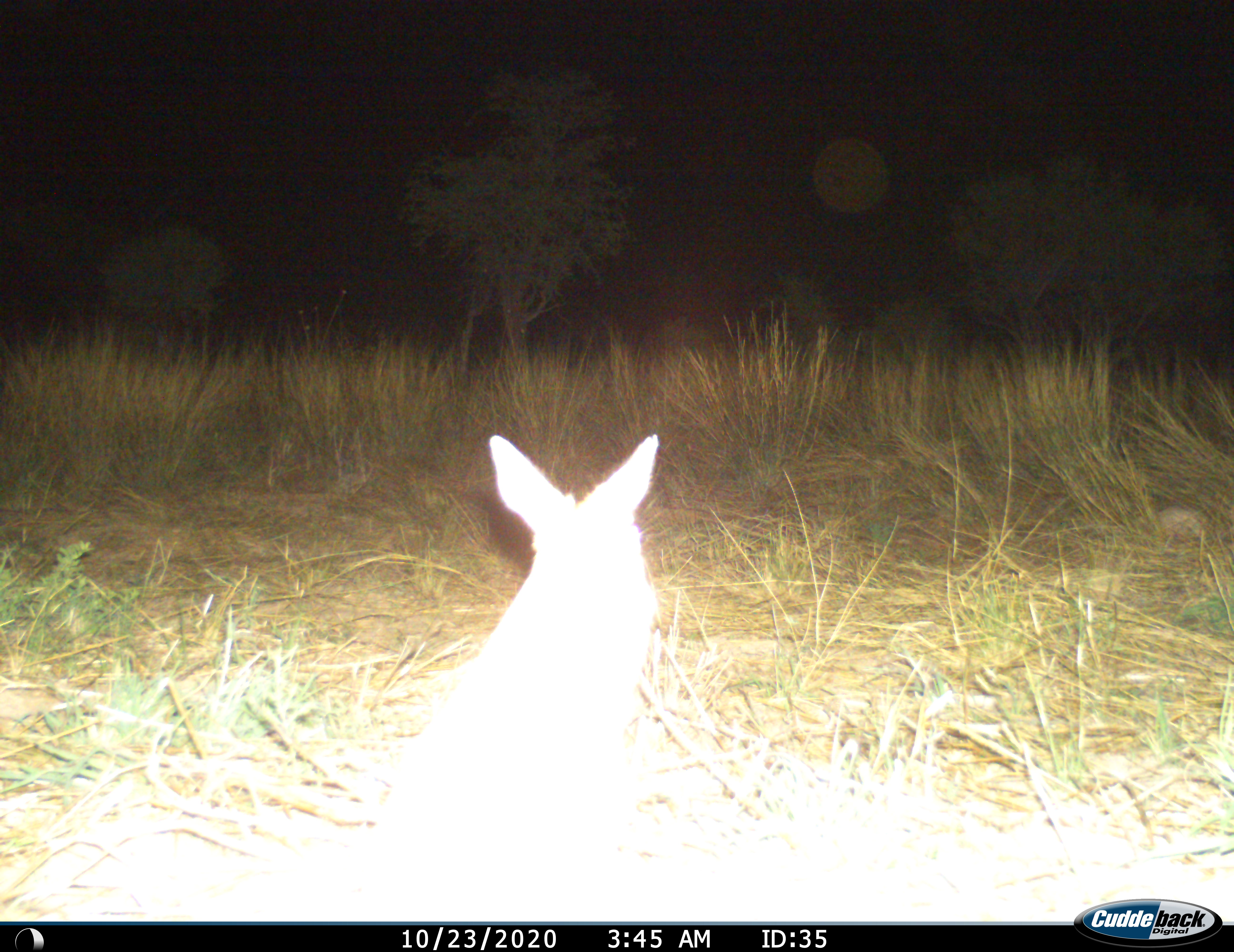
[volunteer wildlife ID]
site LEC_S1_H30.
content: unidentified animal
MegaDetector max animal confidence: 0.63